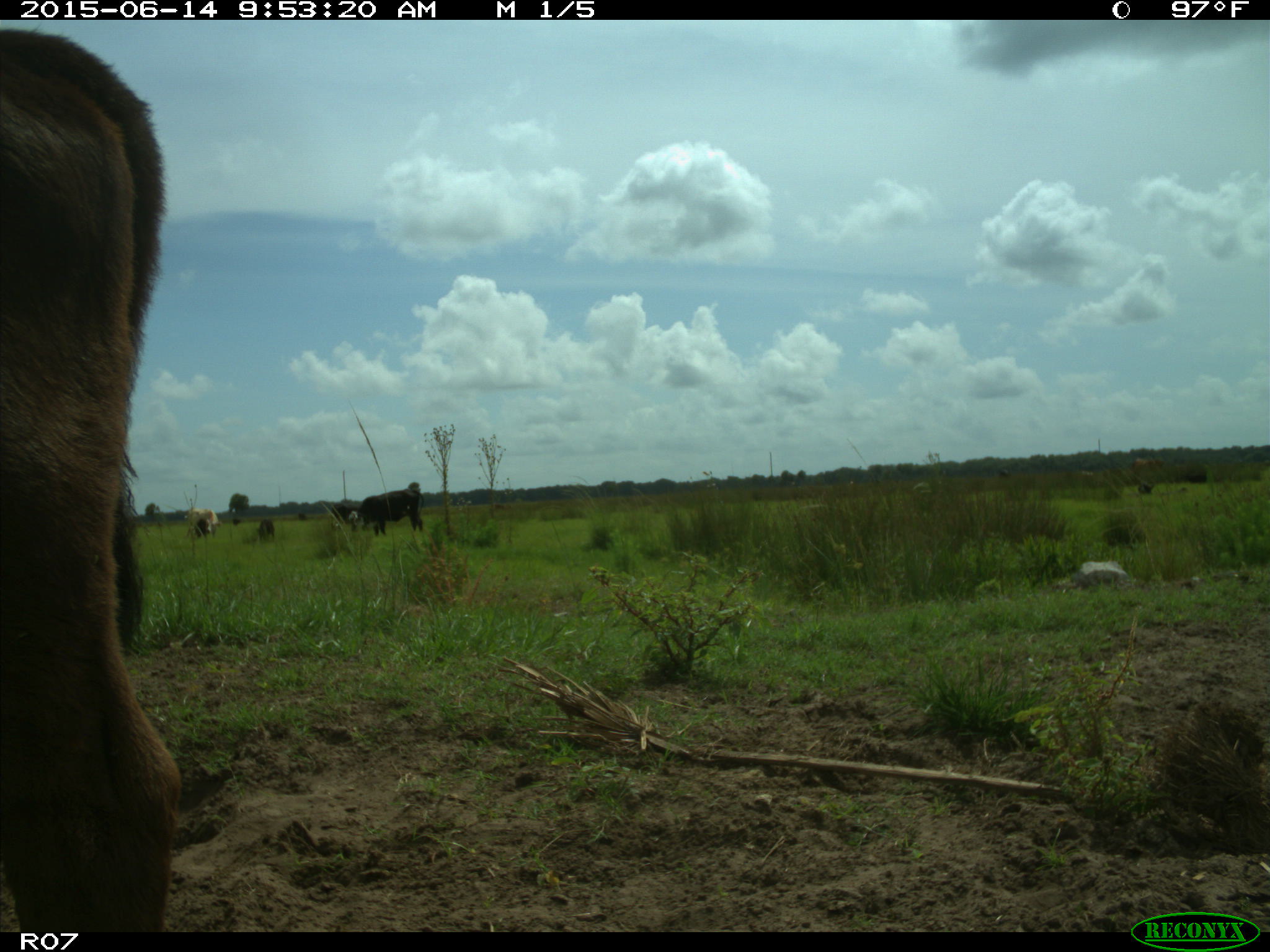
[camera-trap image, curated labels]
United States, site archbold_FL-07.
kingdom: Animalia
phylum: Chordata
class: Mammalia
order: Artiodactyla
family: Bovidae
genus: Bos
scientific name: Bos taurus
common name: domestic cow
Bos taurus (domestic cow).